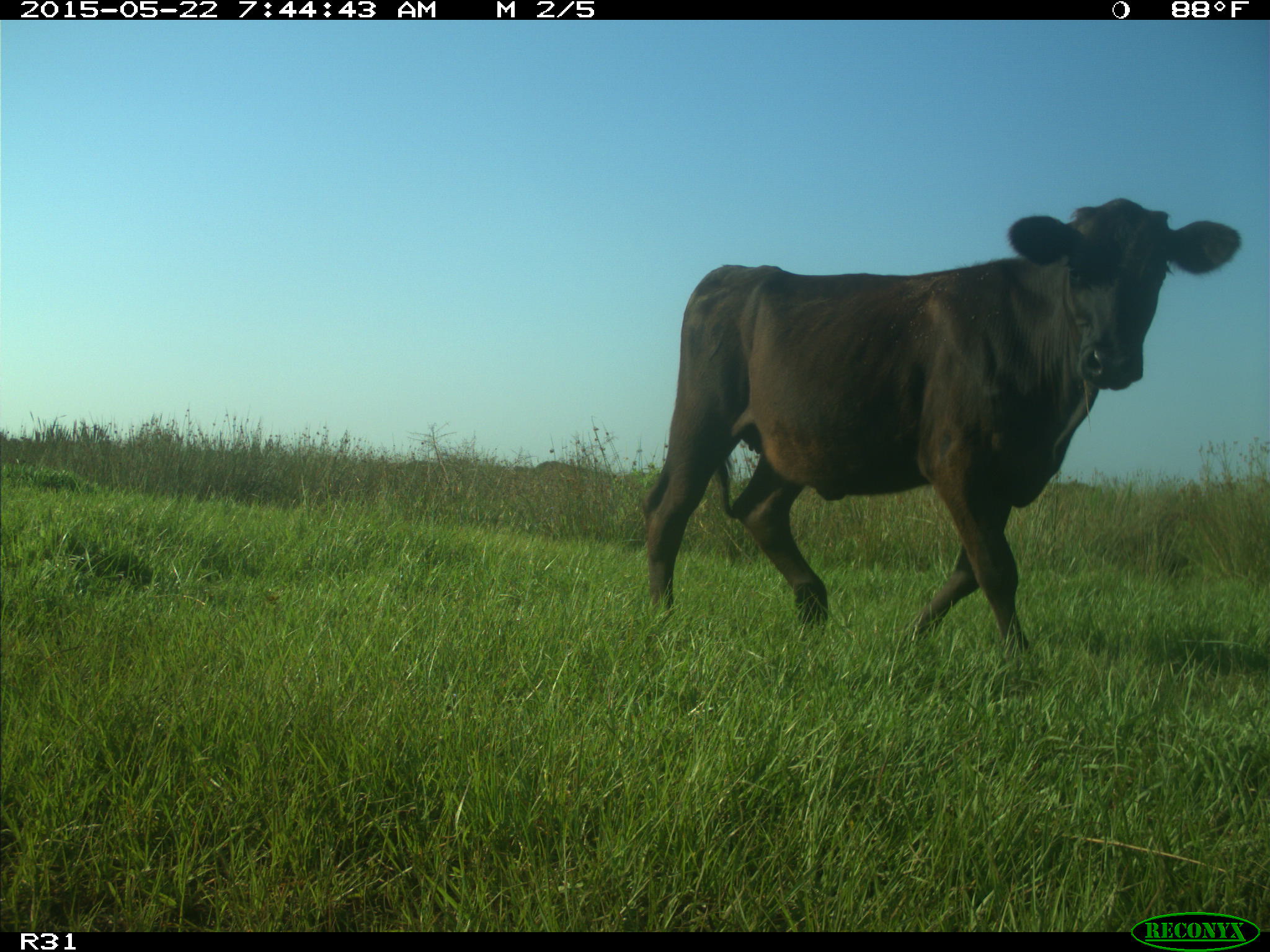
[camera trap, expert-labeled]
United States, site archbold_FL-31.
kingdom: Animalia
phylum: Chordata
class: Mammalia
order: Artiodactyla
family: Bovidae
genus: Bos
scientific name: Bos taurus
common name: domestic cow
Bos taurus (domestic cow).